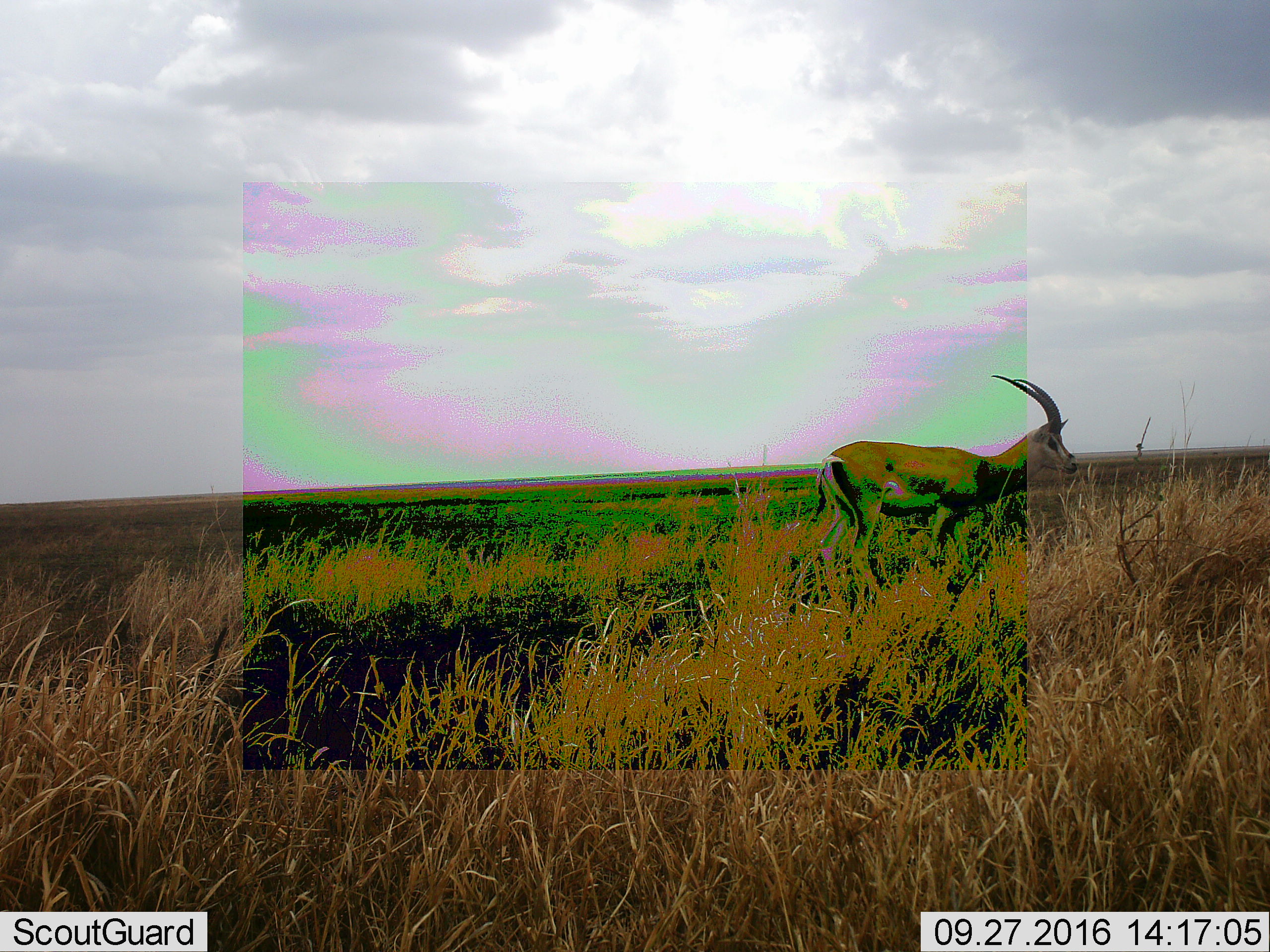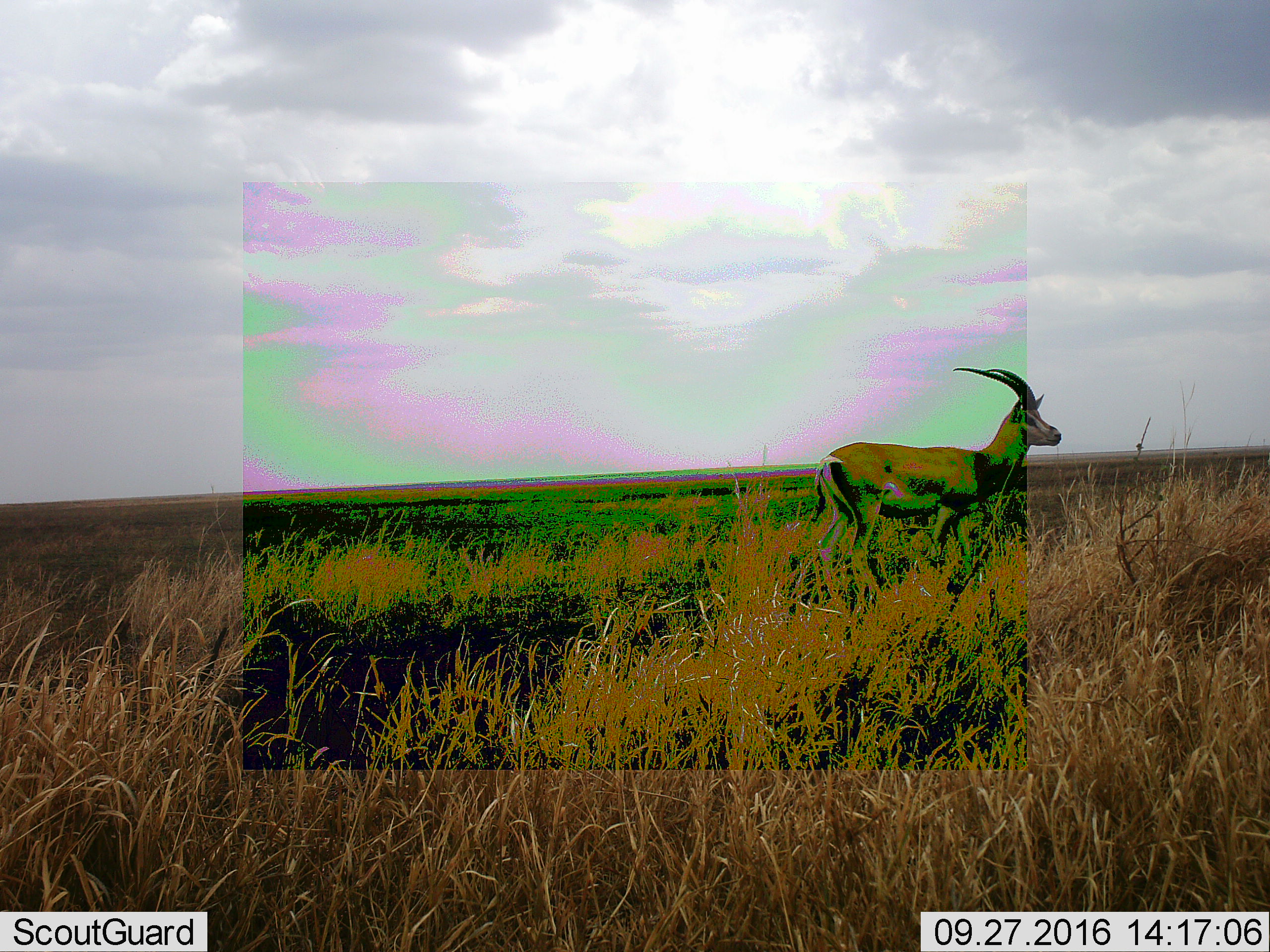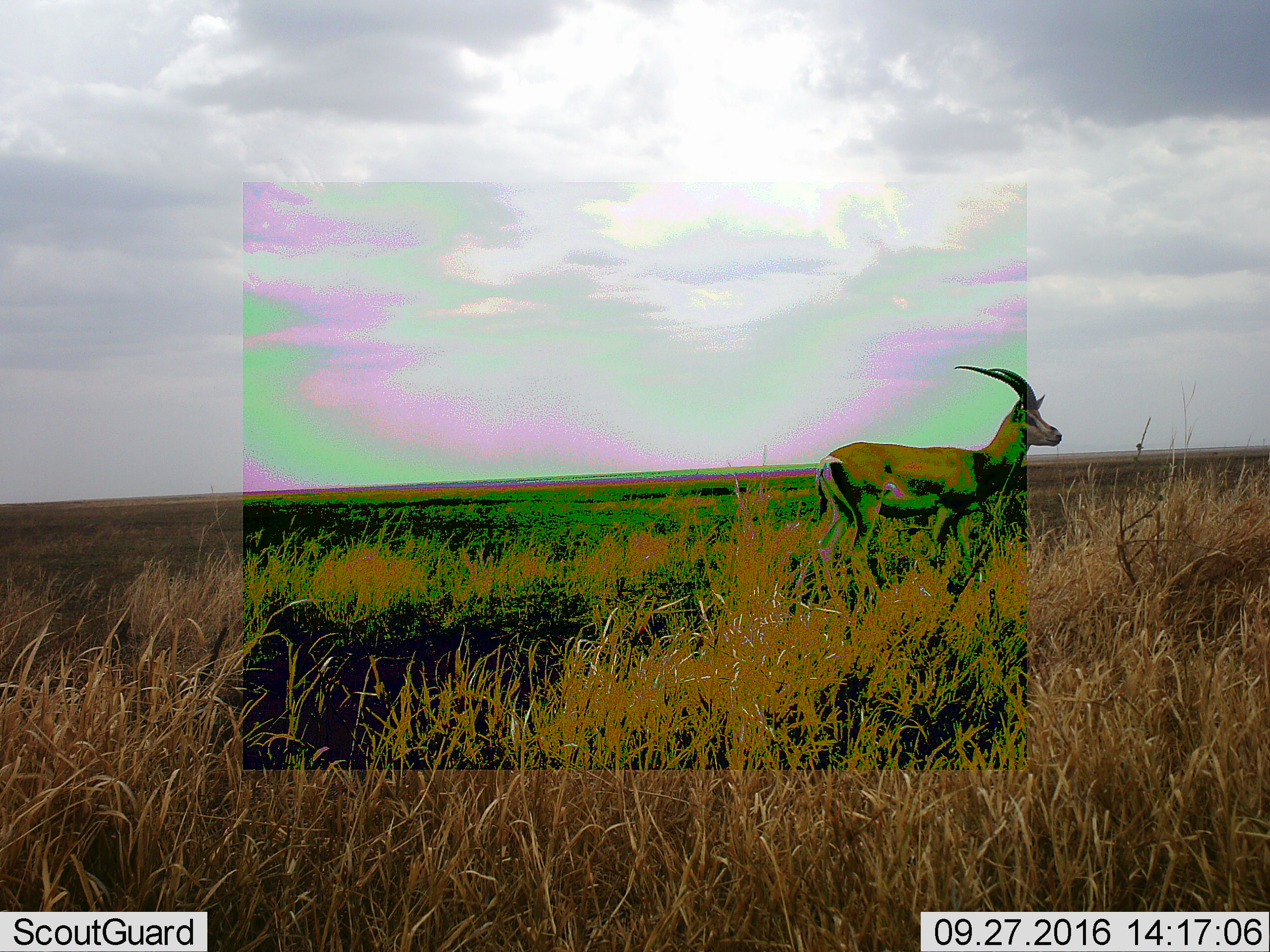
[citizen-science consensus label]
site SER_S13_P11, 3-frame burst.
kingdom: Animalia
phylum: Chordata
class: Mammalia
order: Artiodactyla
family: Bovidae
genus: Nanger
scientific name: Nanger granti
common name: grant's gazelle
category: gazellegrants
Gazellegrants (grant's gazelle) (Nanger granti), count 1. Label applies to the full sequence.